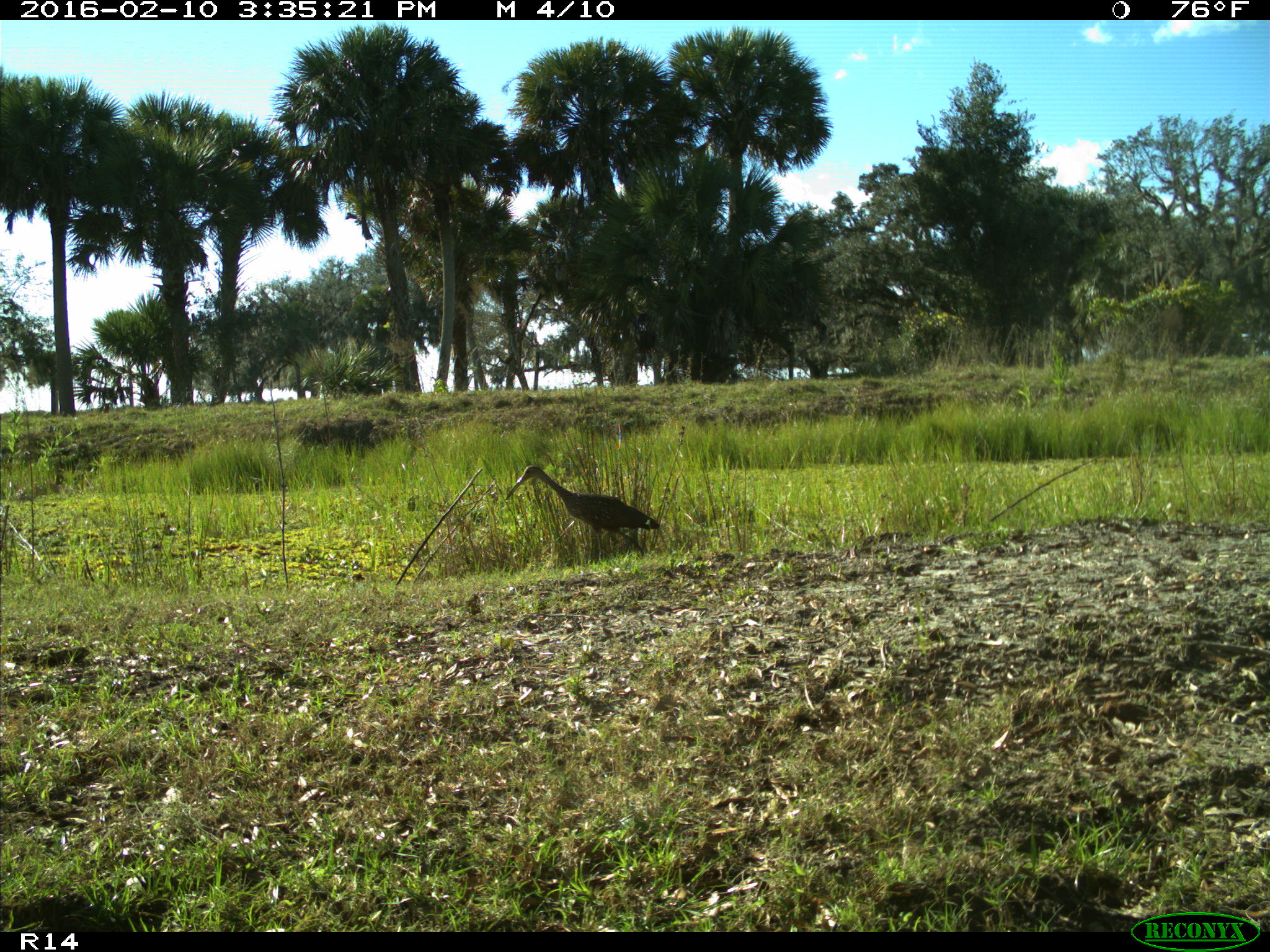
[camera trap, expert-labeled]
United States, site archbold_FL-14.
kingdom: Animalia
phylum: Chordata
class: Aves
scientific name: Aves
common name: birds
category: unidentified bird